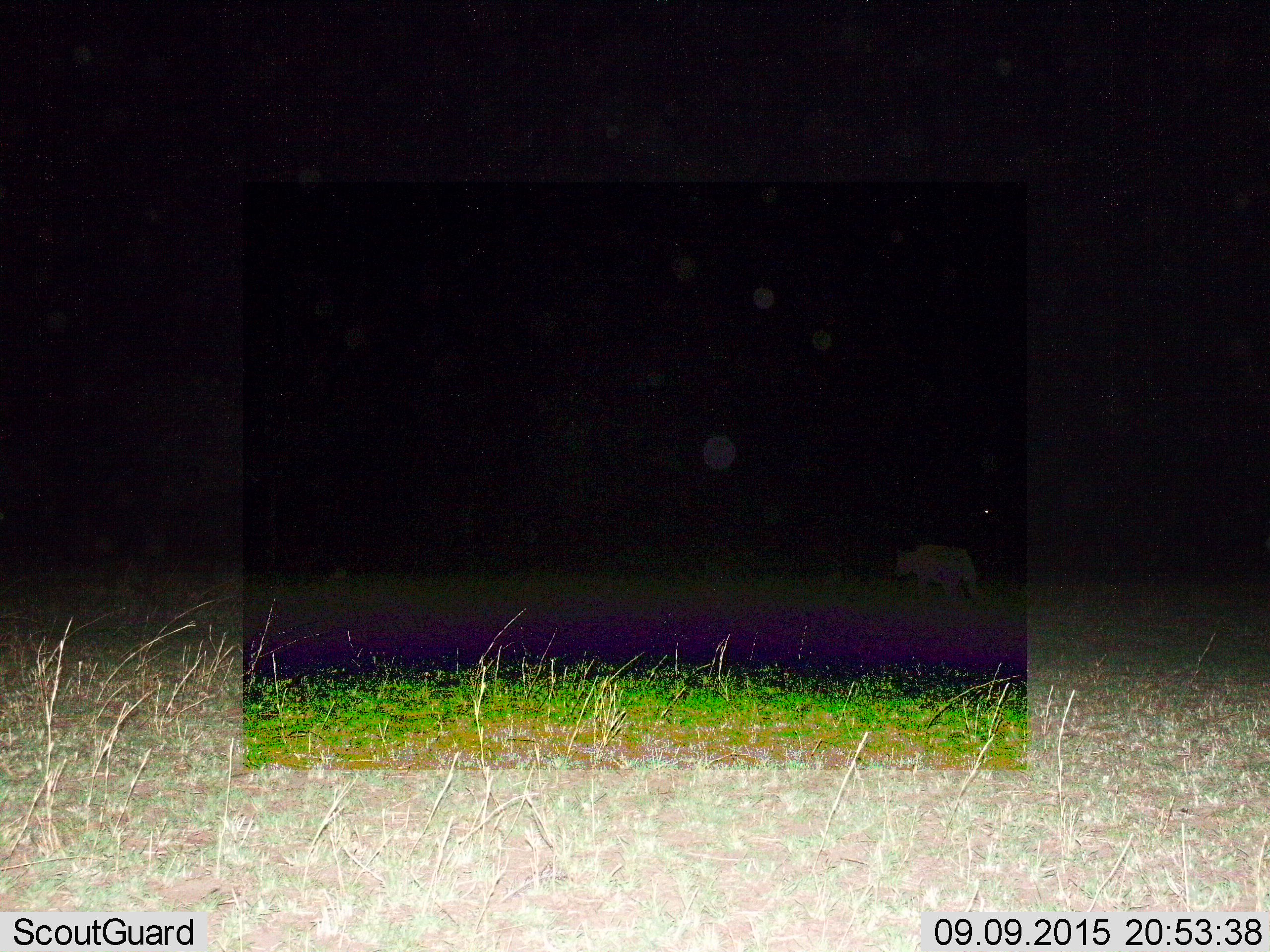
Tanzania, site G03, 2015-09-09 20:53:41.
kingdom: Animalia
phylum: Chordata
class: Mammalia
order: Carnivora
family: Felidae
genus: Panthera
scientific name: Panthera leo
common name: lion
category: lionfemale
Lionfemale (lion) (Panthera leo), count 1. Behavior (volunteer vote fractions): standing 33%, resting 0%, moving 100%, interacting 0%. Young present (vote fraction): 0%. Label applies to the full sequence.